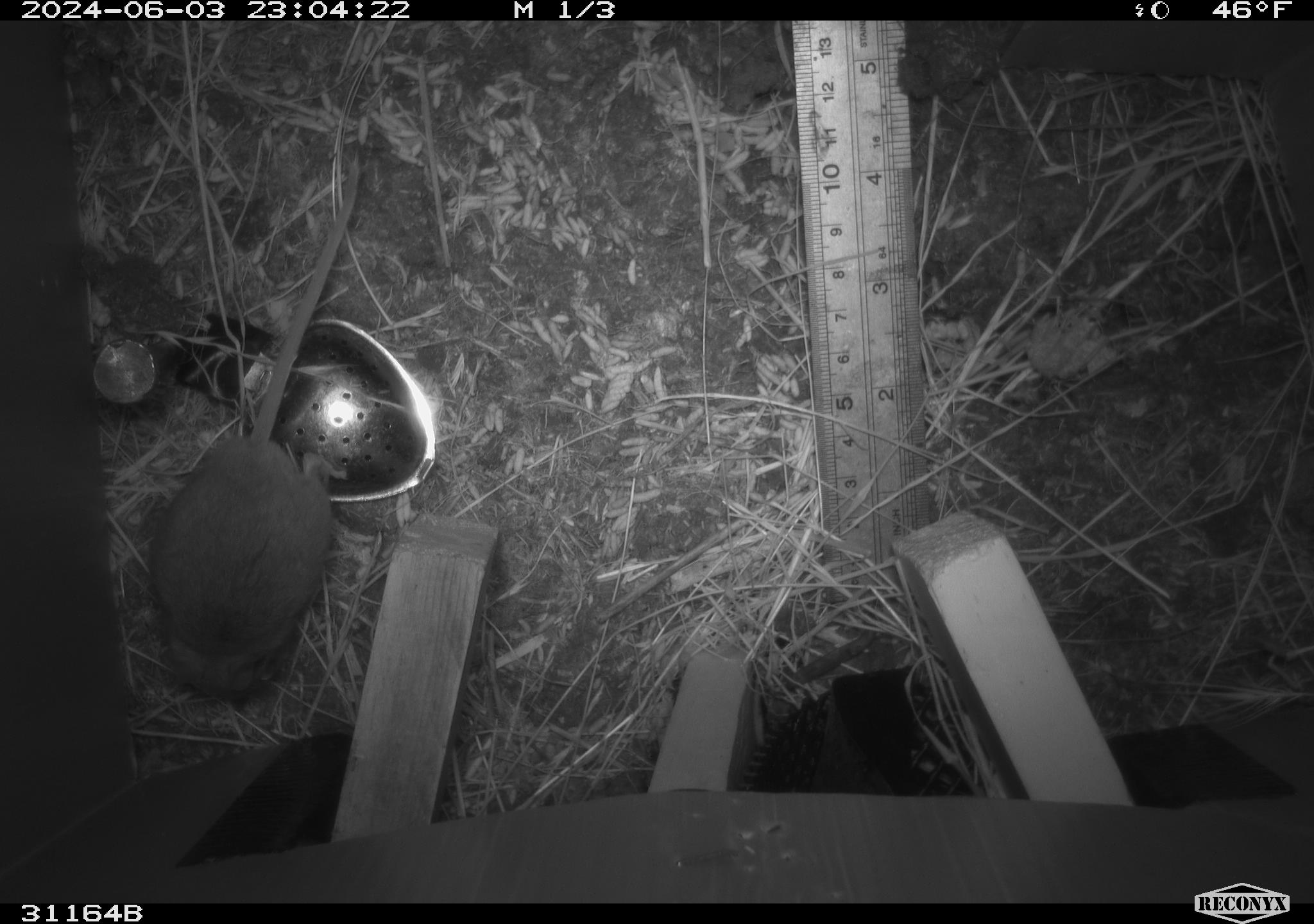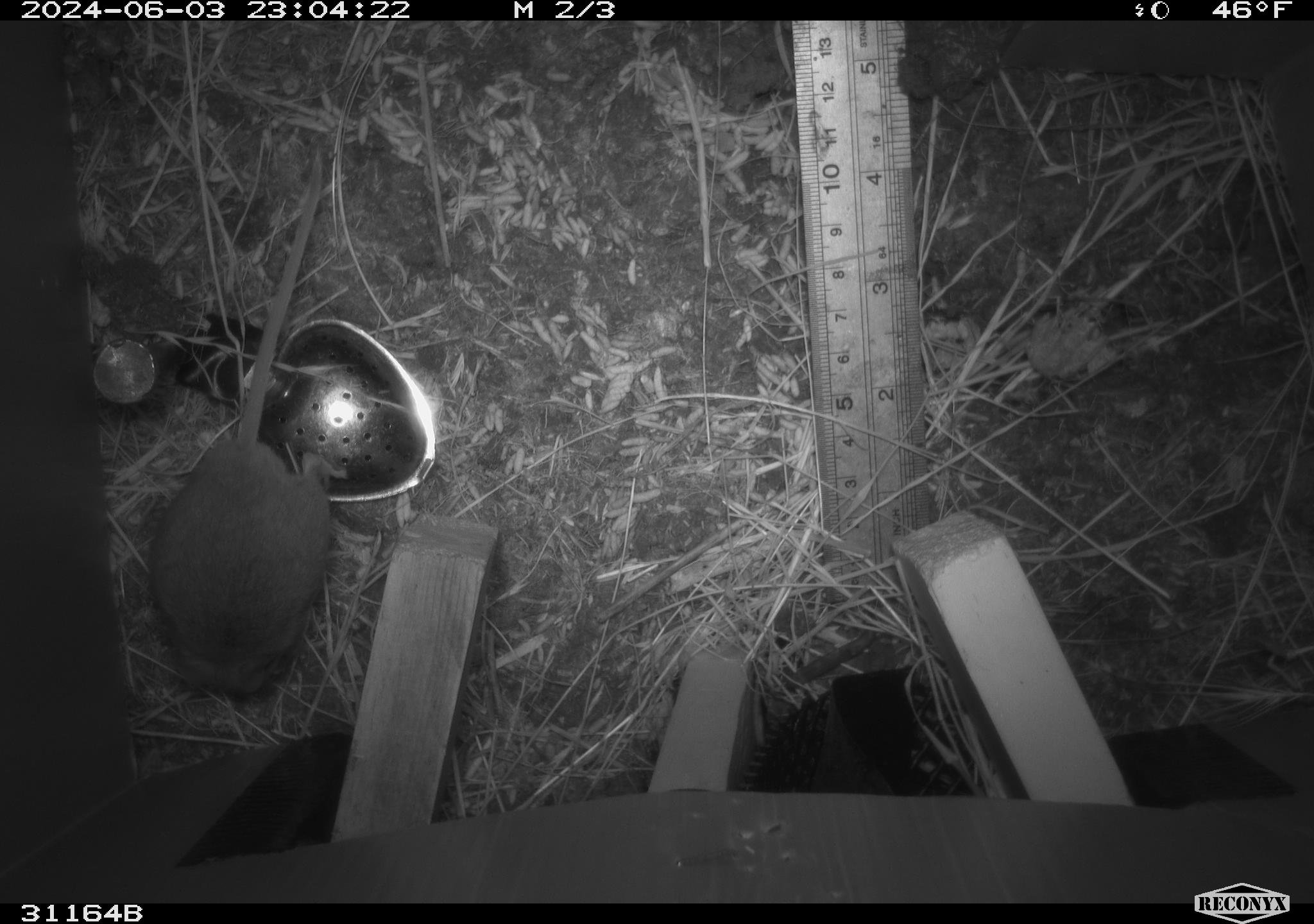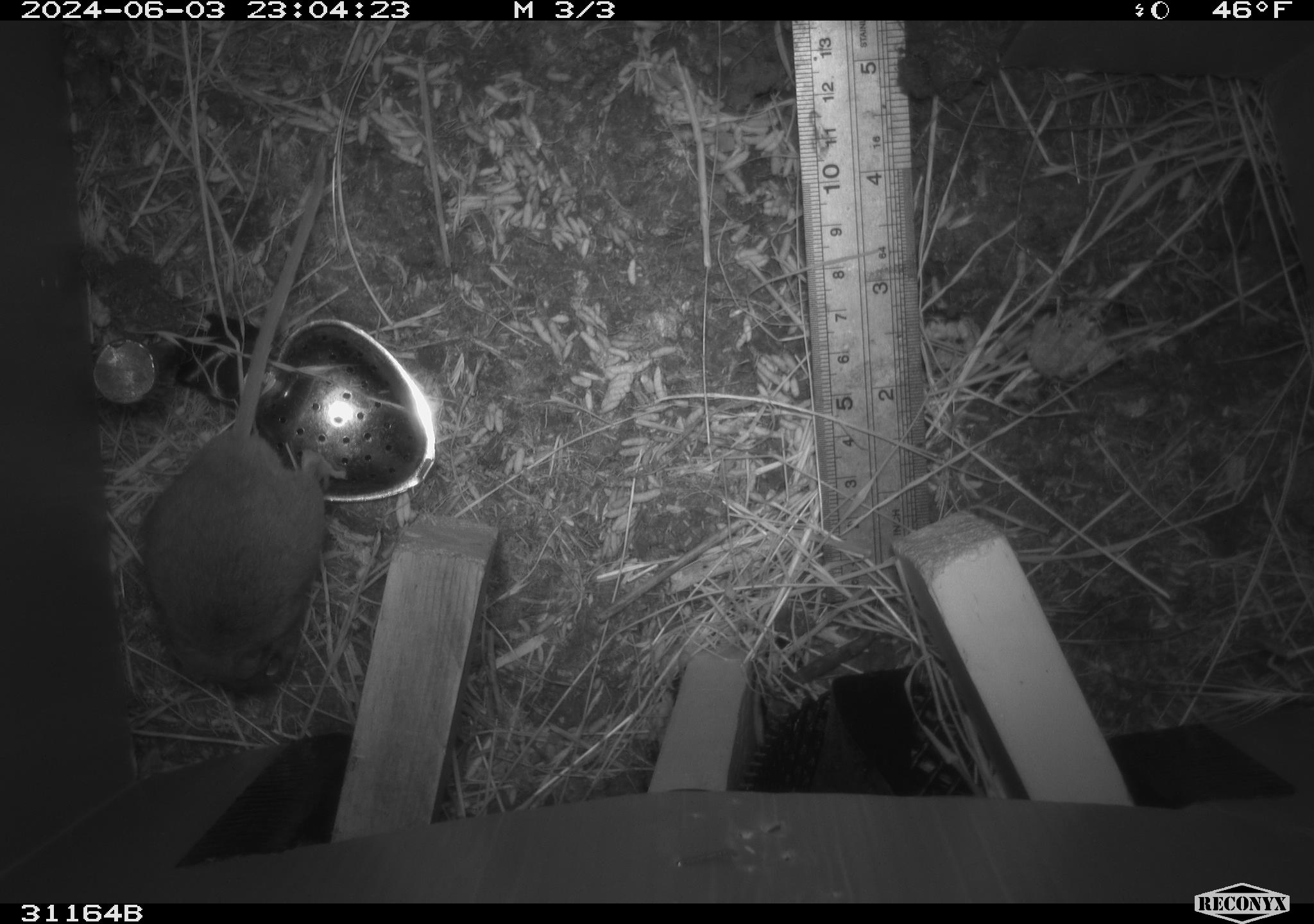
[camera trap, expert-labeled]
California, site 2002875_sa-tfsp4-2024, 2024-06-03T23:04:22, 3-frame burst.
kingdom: Animalia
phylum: Chordata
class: Mammalia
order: Rodentia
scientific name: Rodentia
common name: mouse species